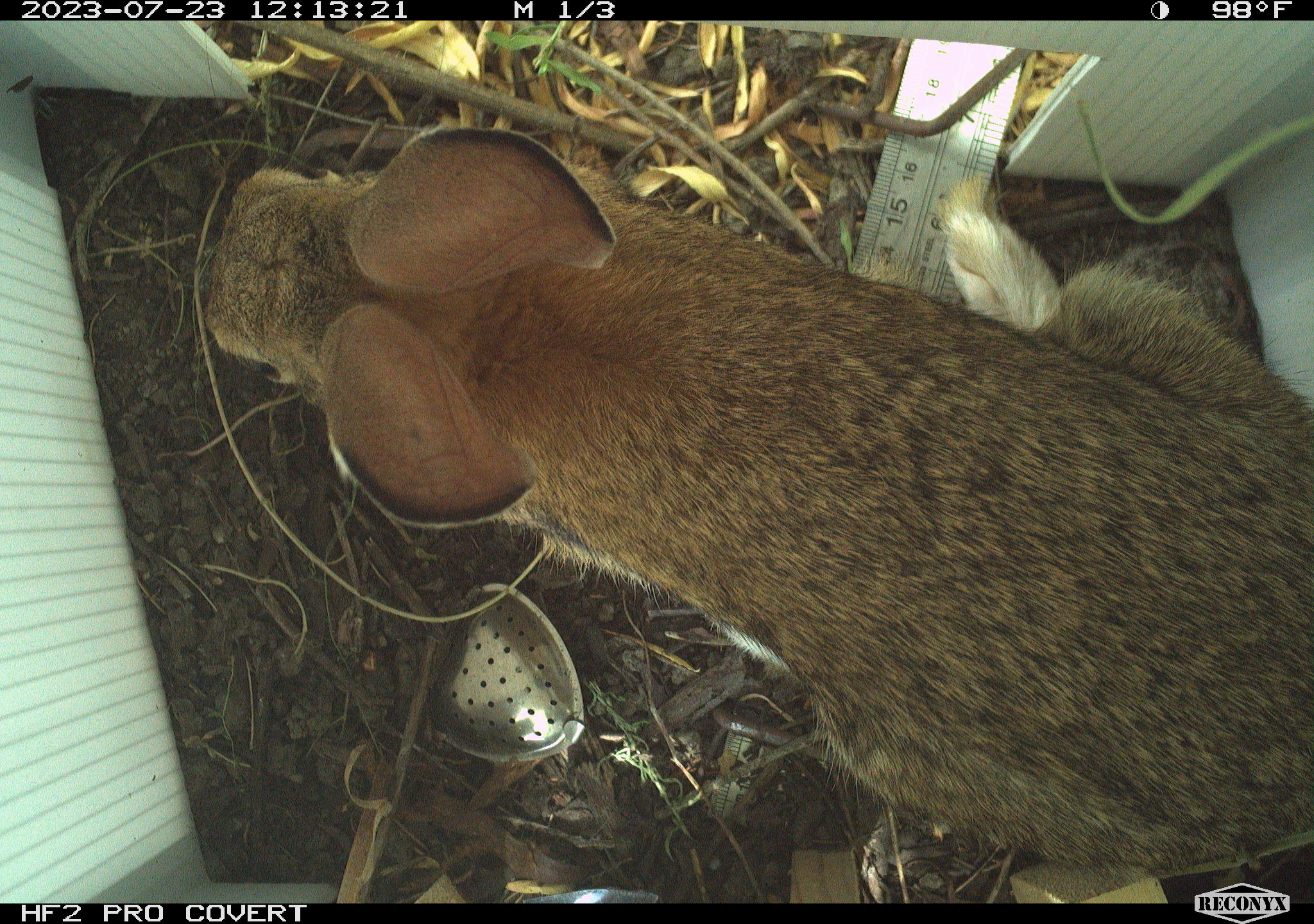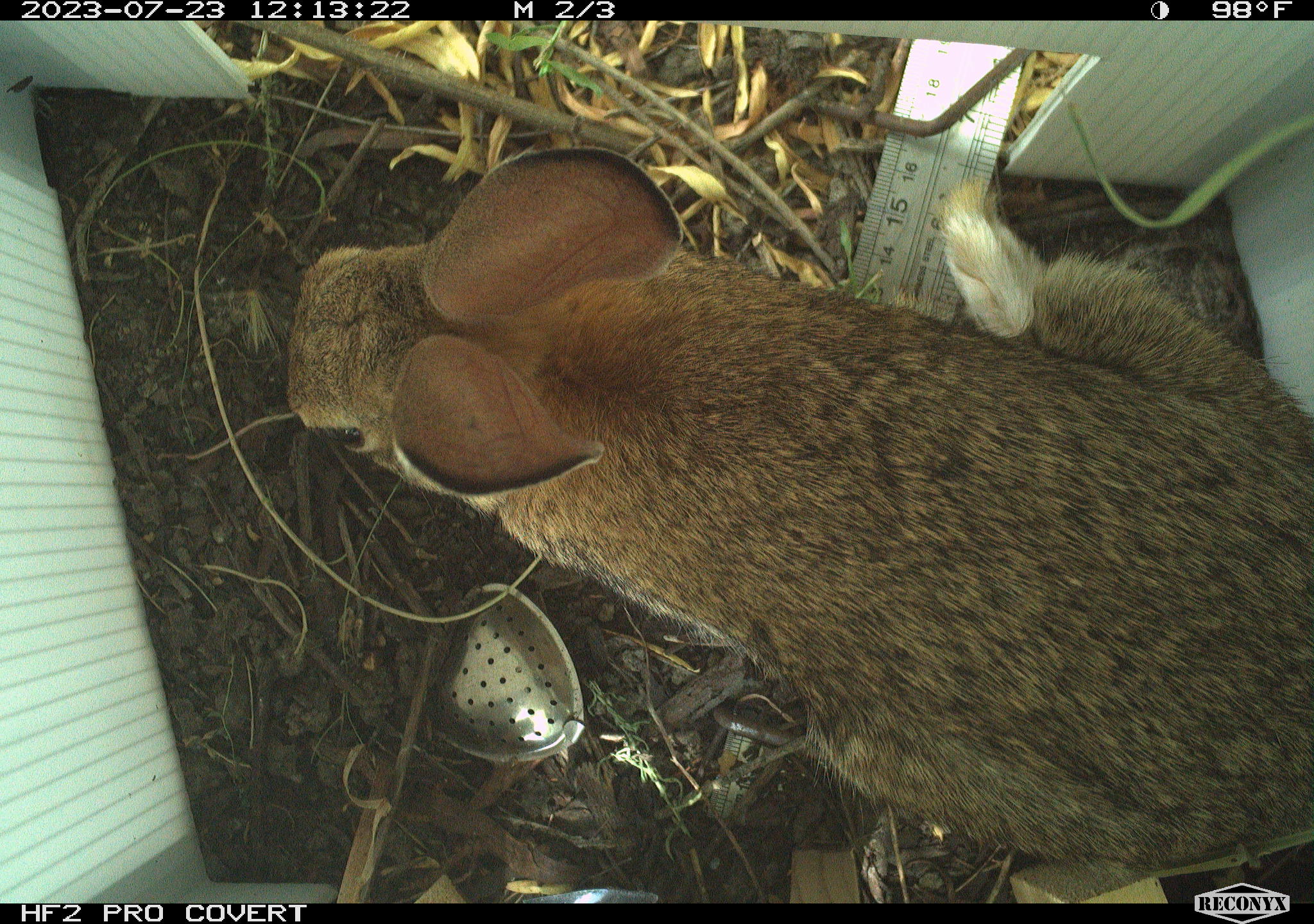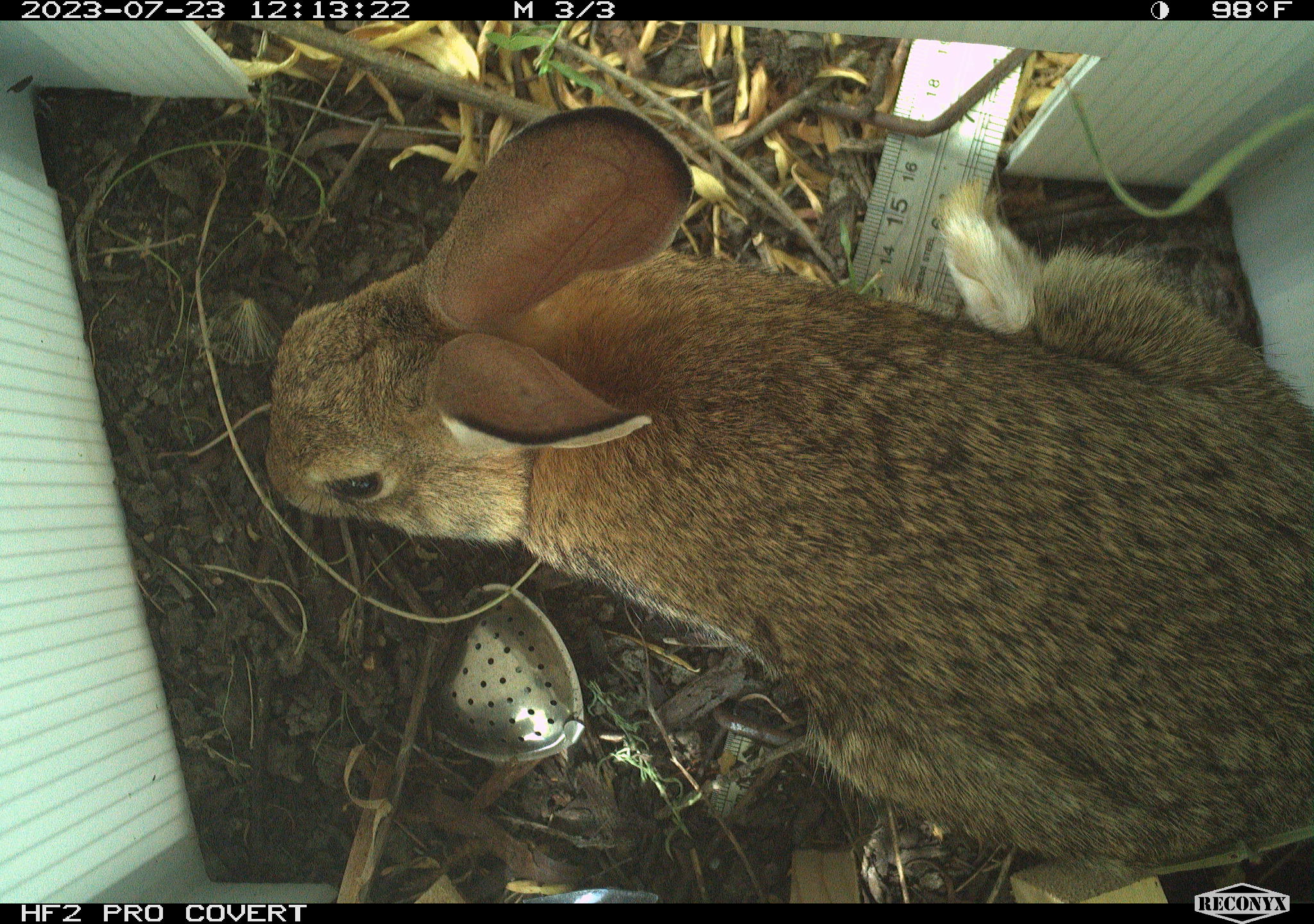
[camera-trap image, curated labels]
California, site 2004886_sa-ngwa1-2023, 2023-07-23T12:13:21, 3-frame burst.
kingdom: Animalia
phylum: Chordata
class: Mammalia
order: Lagomorpha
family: Leporidae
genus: Sylvilagus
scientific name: Sylvilagus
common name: cottontail rabbits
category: sylvilagus species